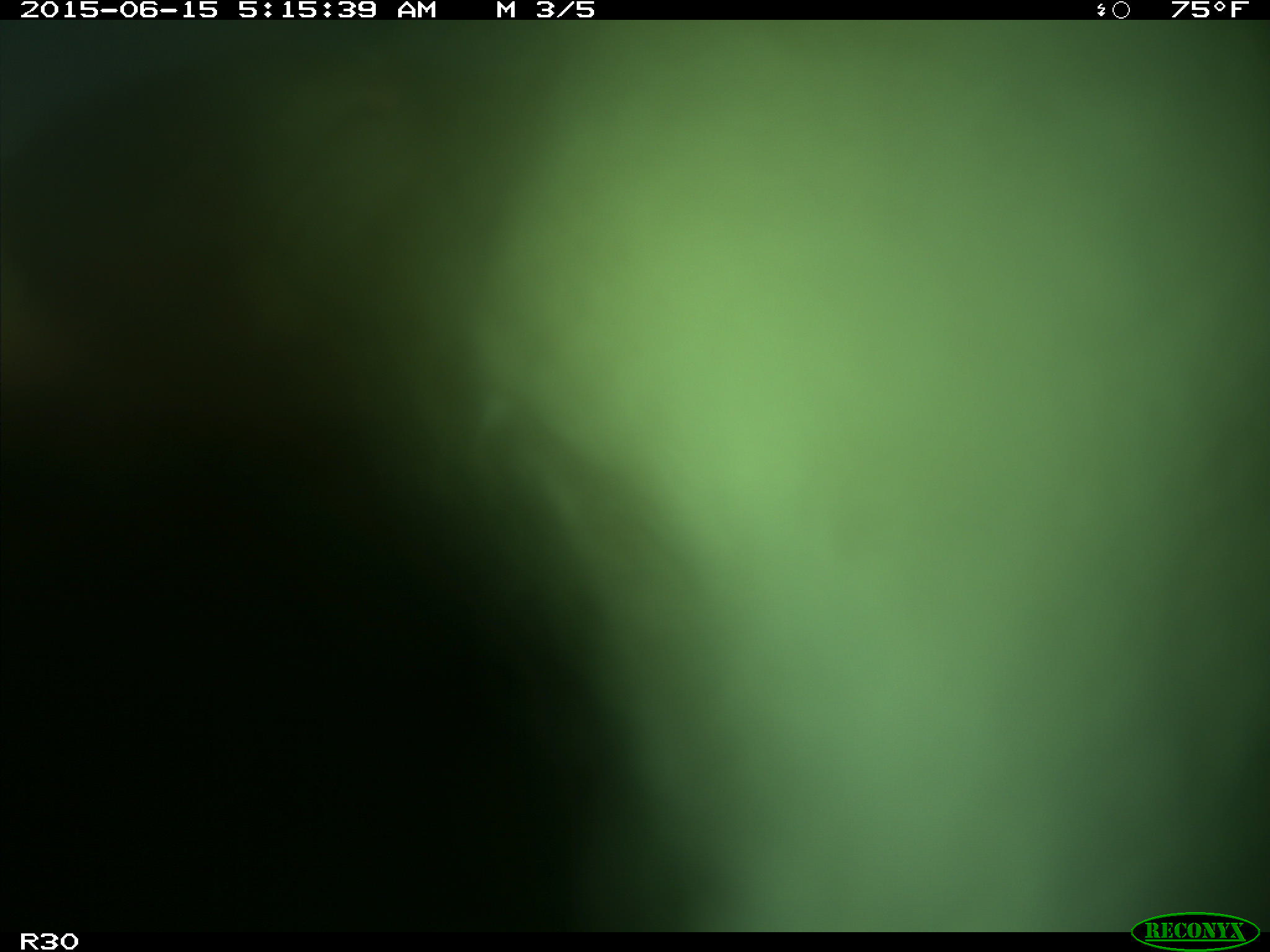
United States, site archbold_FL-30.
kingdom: Animalia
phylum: Chordata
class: Mammalia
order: Artiodactyla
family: Bovidae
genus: Bos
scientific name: Bos taurus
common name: domestic cow